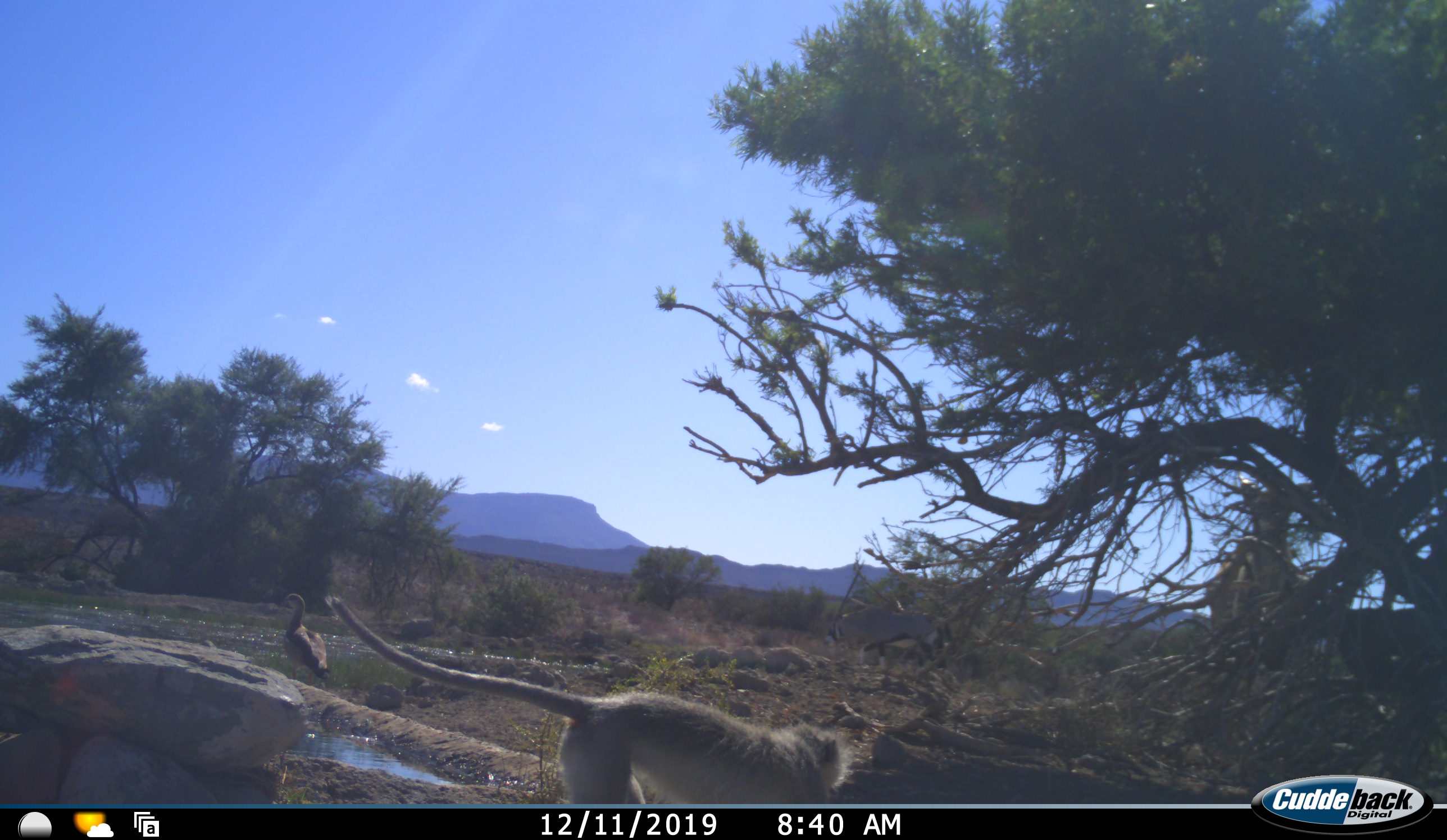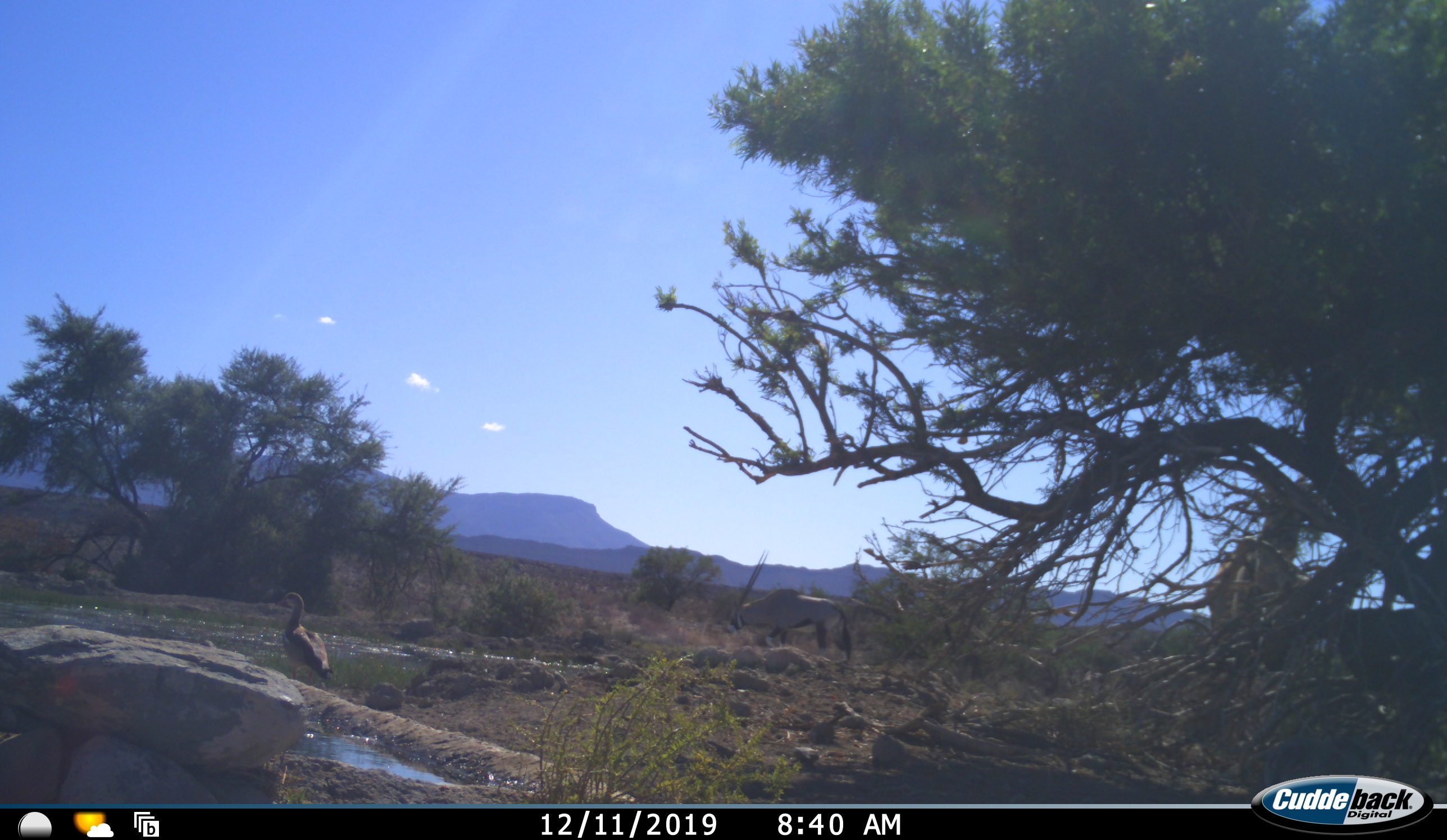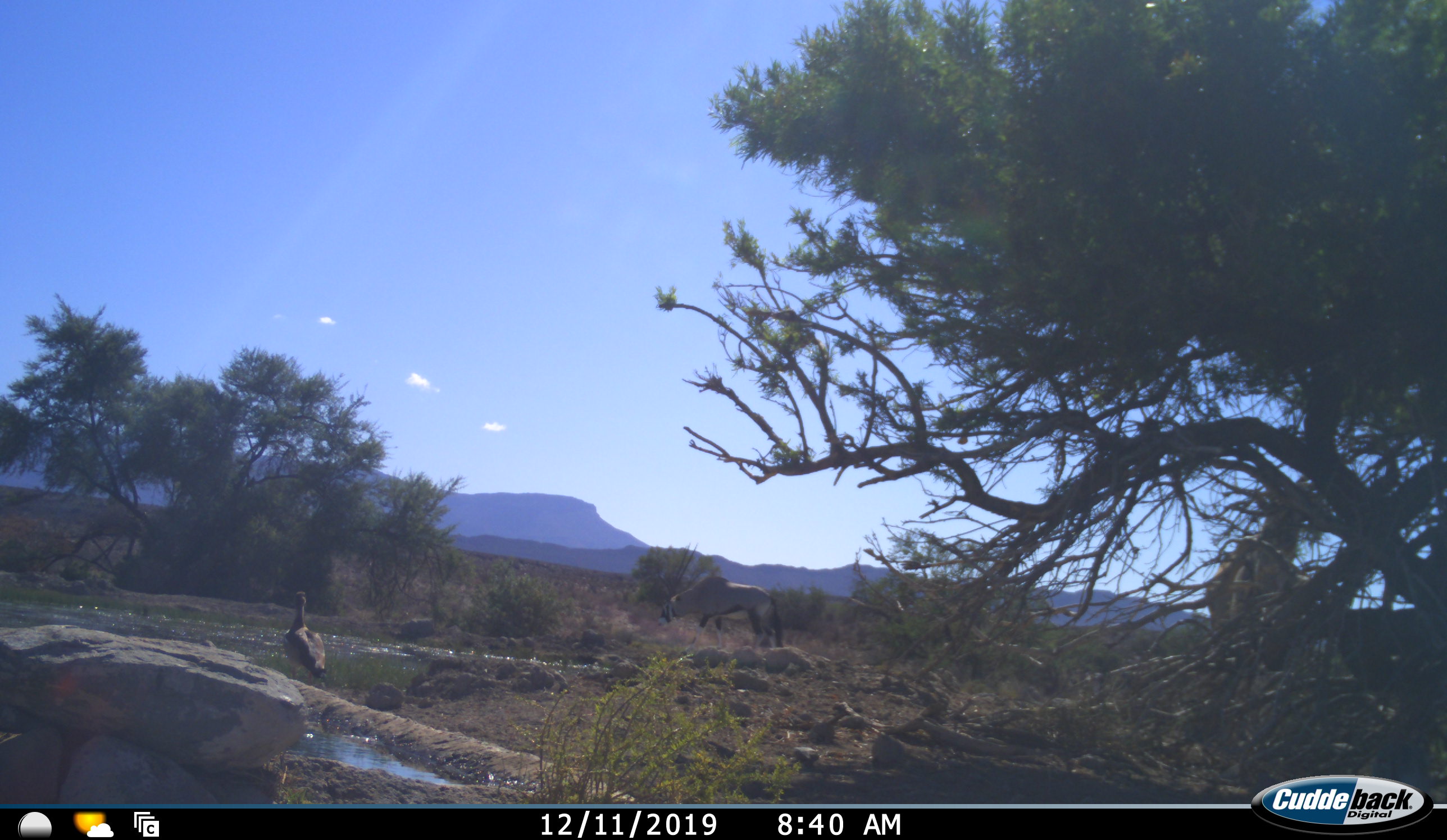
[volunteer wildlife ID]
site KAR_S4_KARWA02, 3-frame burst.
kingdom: Animalia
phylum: Chordata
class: Aves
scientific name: Aves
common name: bird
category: birdother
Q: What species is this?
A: Birdother (bird) (Aves).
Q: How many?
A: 1.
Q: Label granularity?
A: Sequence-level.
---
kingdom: Animalia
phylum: Chordata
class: Mammalia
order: Artiodactyla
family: Bovidae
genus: Oryx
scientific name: Oryx gazella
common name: gemsbok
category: oryx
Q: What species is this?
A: Oryx (gemsbok) (Oryx gazella).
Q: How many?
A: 1.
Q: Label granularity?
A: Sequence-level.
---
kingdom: Animalia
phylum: Chordata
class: Mammalia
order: Primates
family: Cercopithecidae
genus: Chlorocebus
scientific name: Chlorocebus pygerythrus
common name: vervet monkey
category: monkeyvervet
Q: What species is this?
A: Monkeyvervet (vervet monkey) (Chlorocebus pygerythrus).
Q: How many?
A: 1.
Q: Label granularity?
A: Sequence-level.